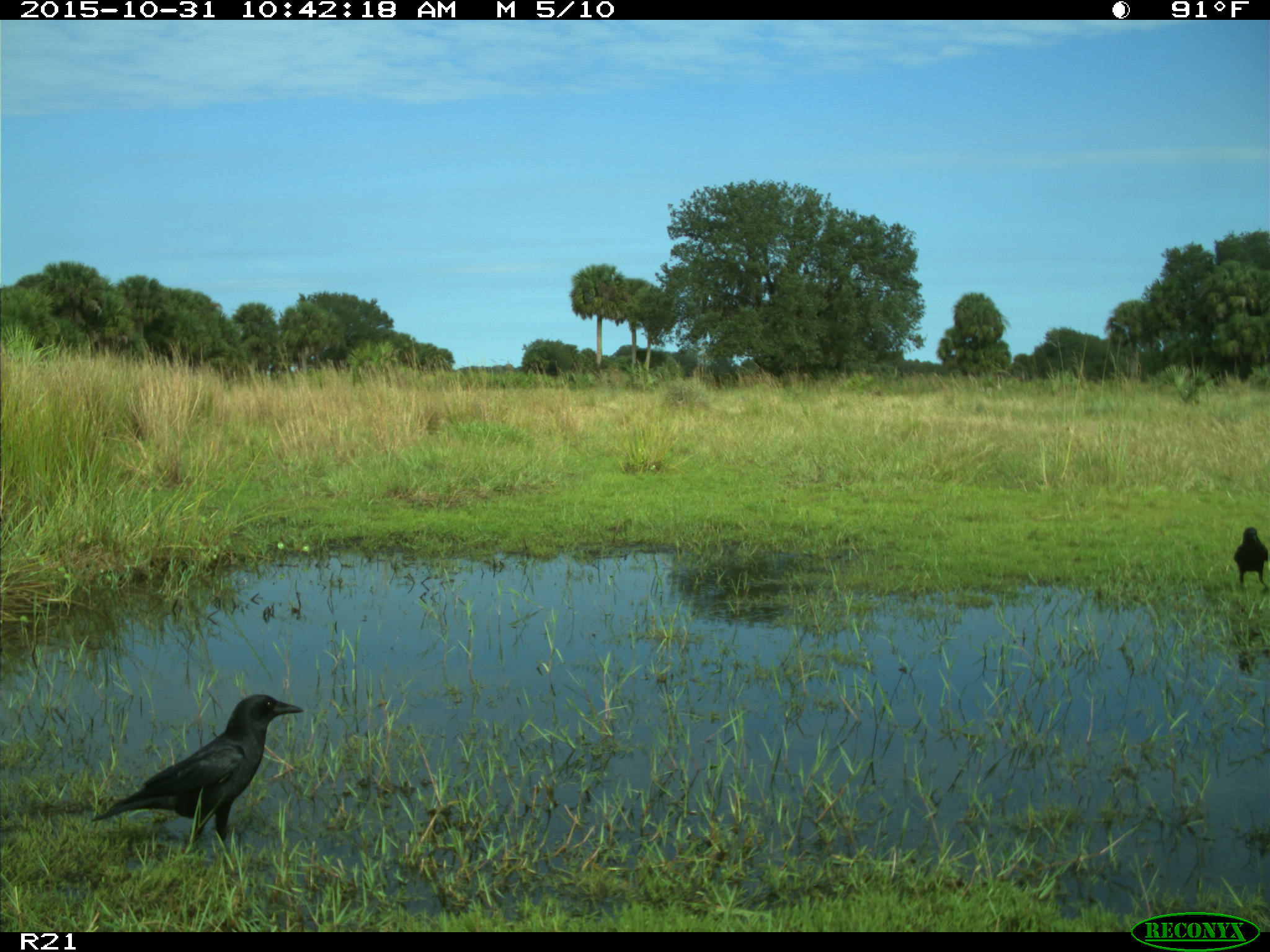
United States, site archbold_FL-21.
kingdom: Animalia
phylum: Chordata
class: Aves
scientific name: Aves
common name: birds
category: unidentified bird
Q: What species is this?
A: Unidentified bird (birds) (Aves).